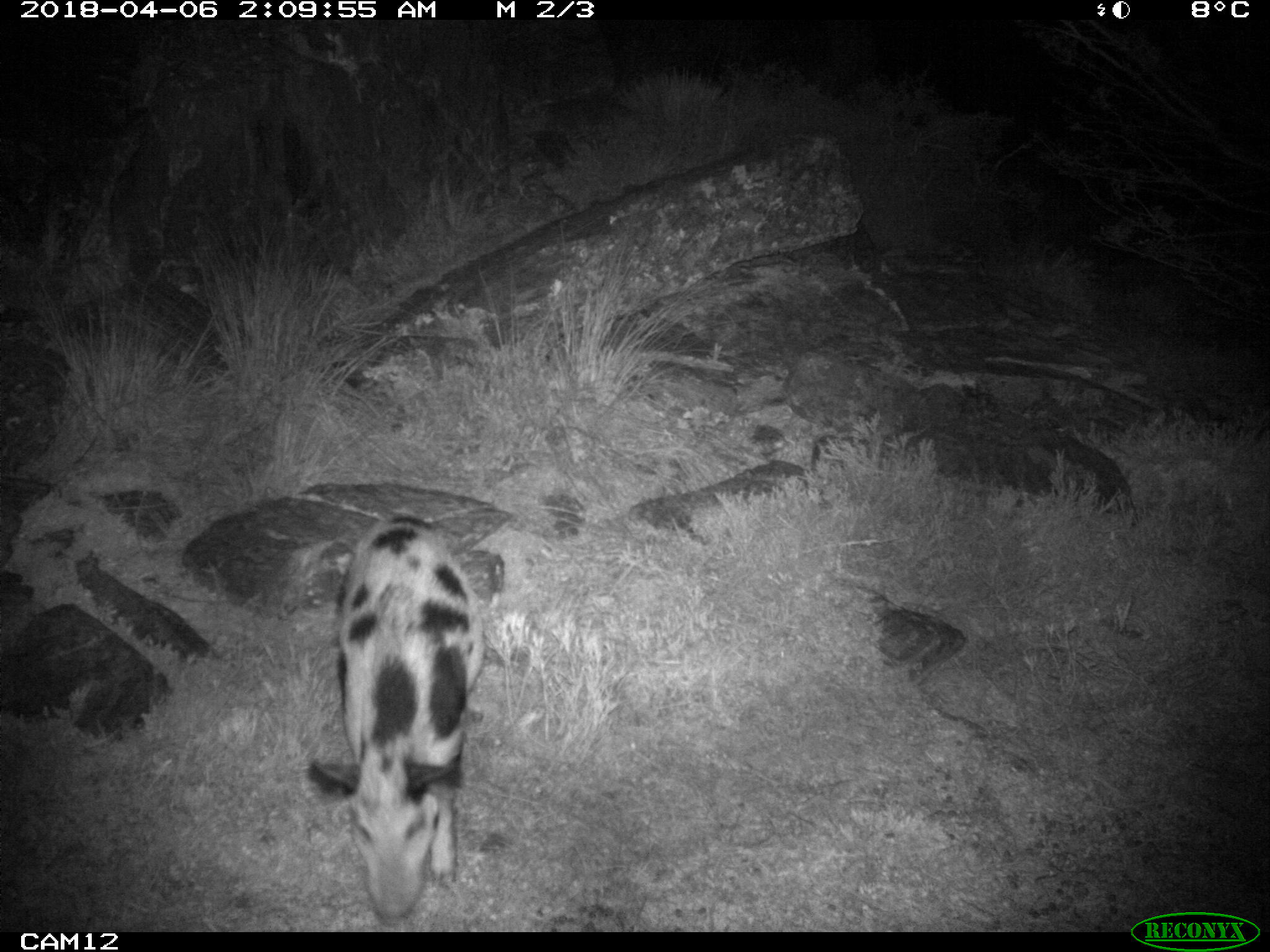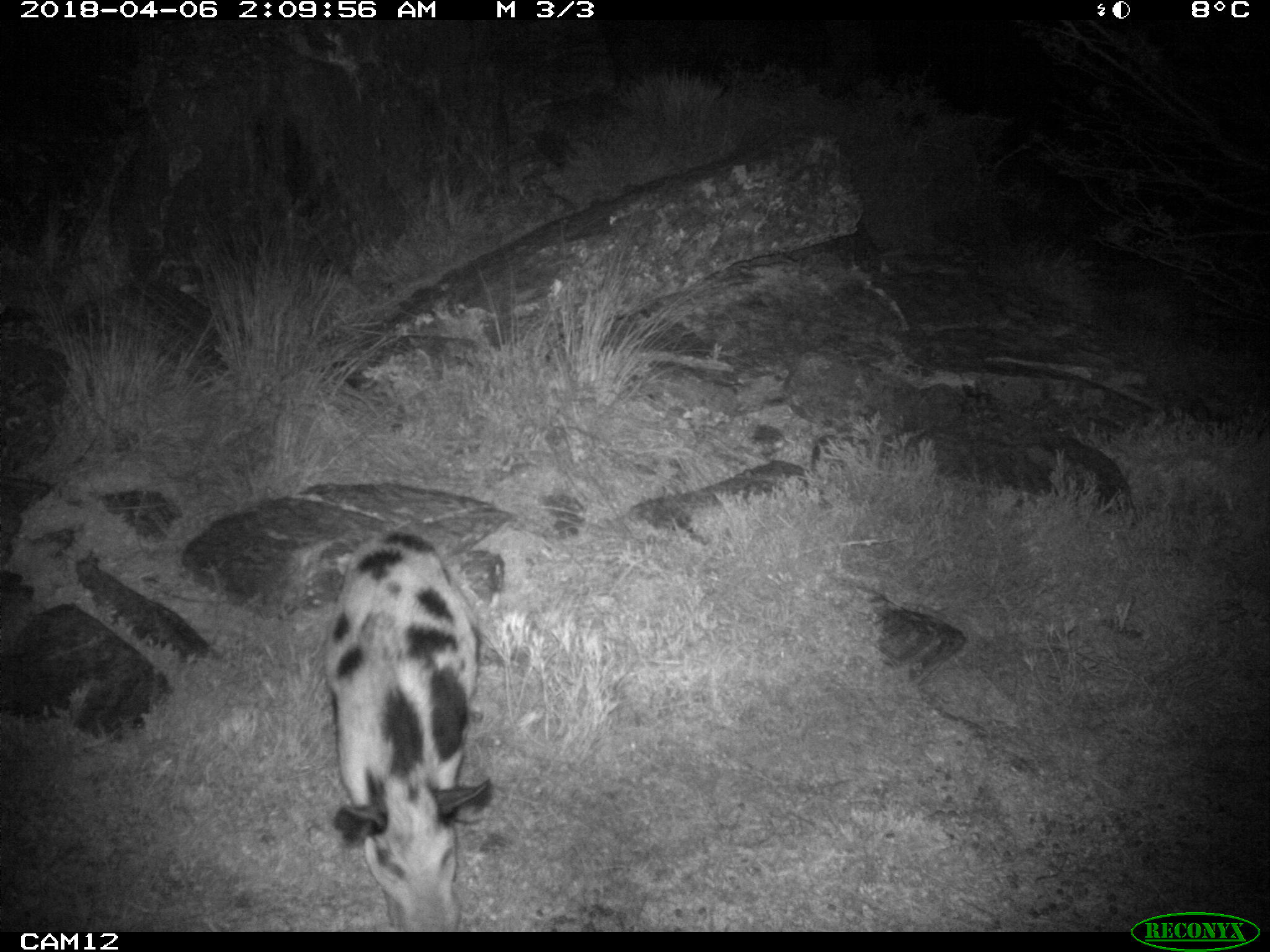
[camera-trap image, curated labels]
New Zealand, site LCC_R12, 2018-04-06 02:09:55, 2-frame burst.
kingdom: Animalia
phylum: Chordata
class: Mammalia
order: Artiodactyla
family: Suidae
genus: Sus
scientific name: Sus scrofa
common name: pig